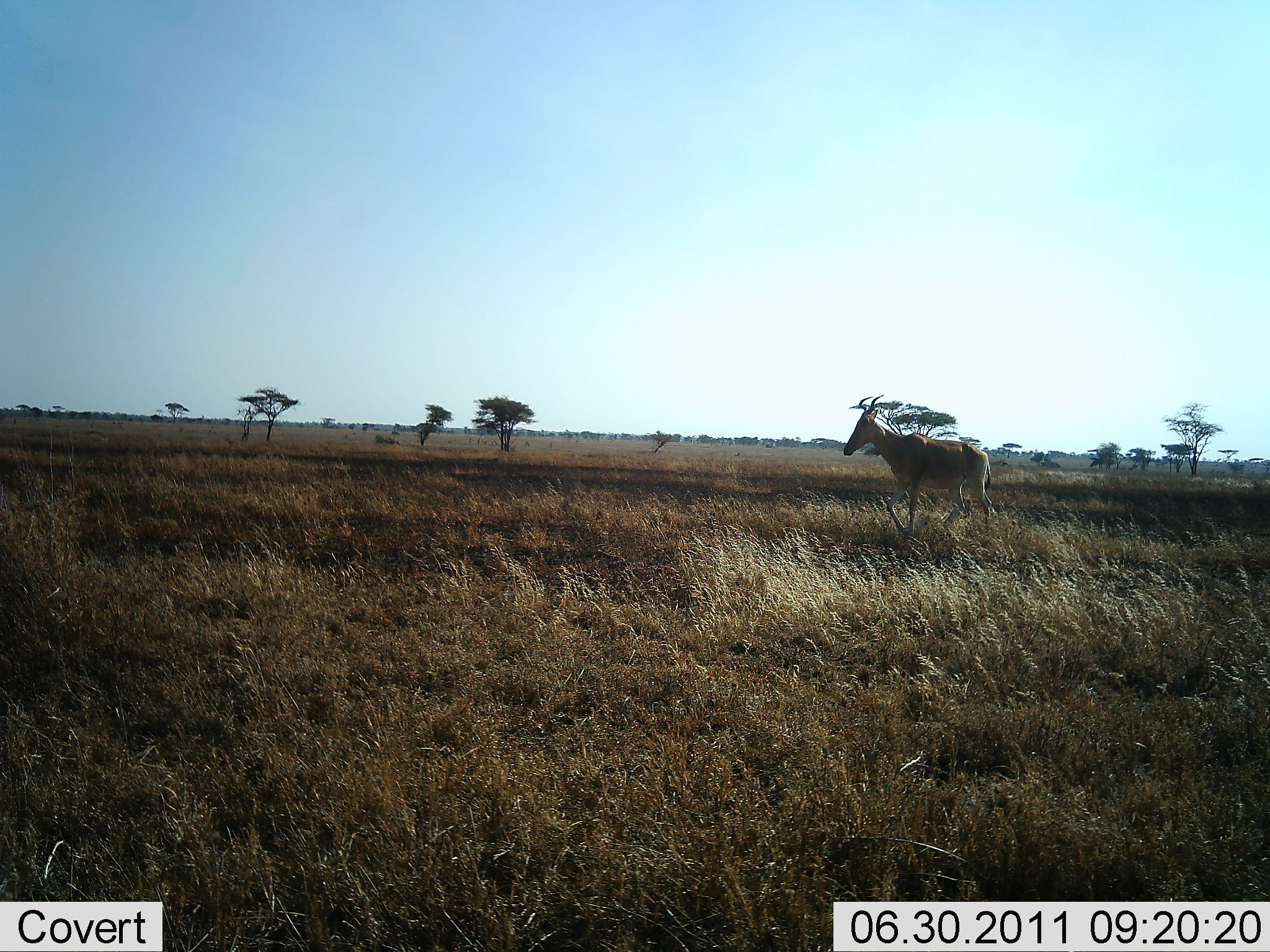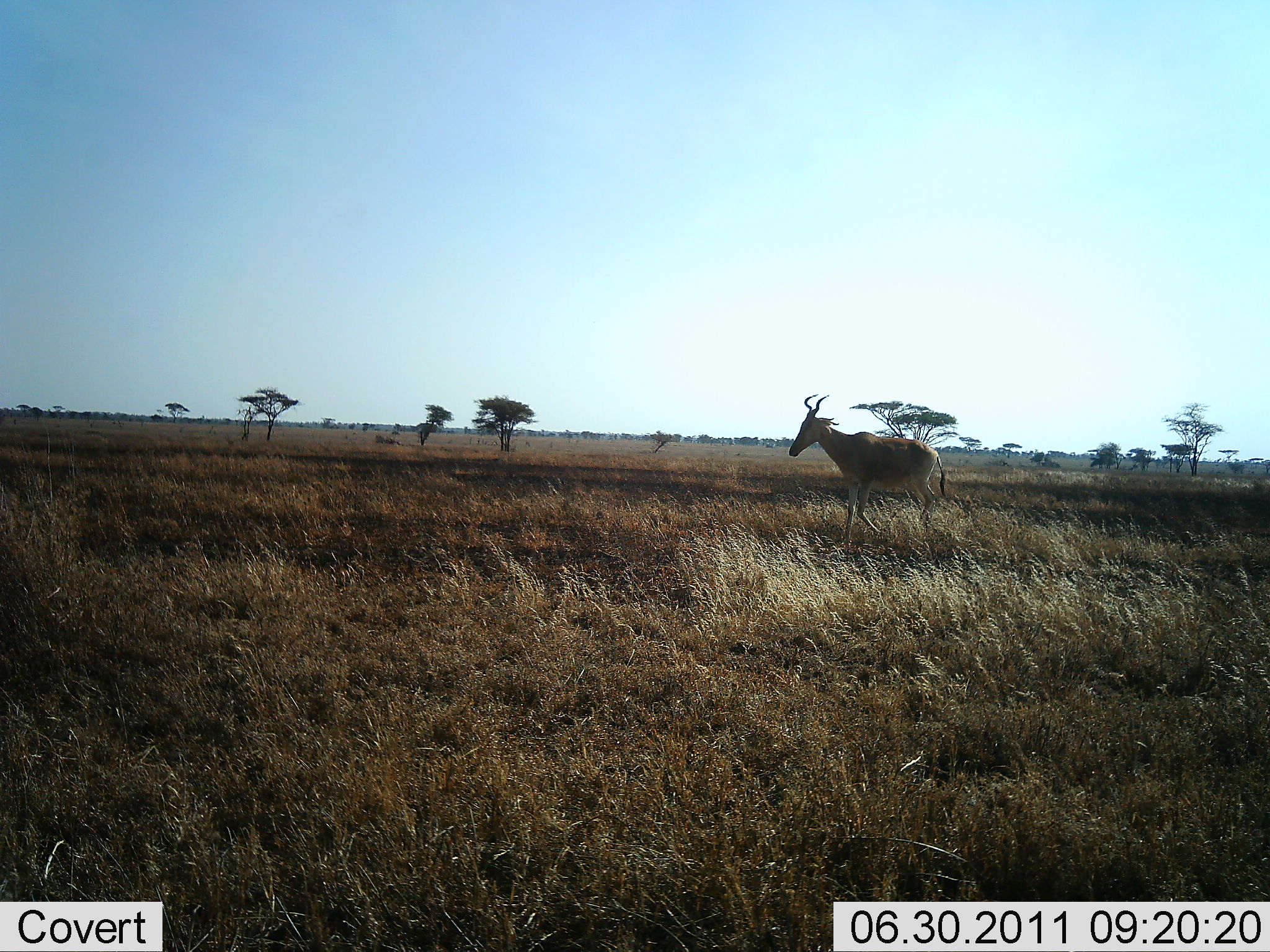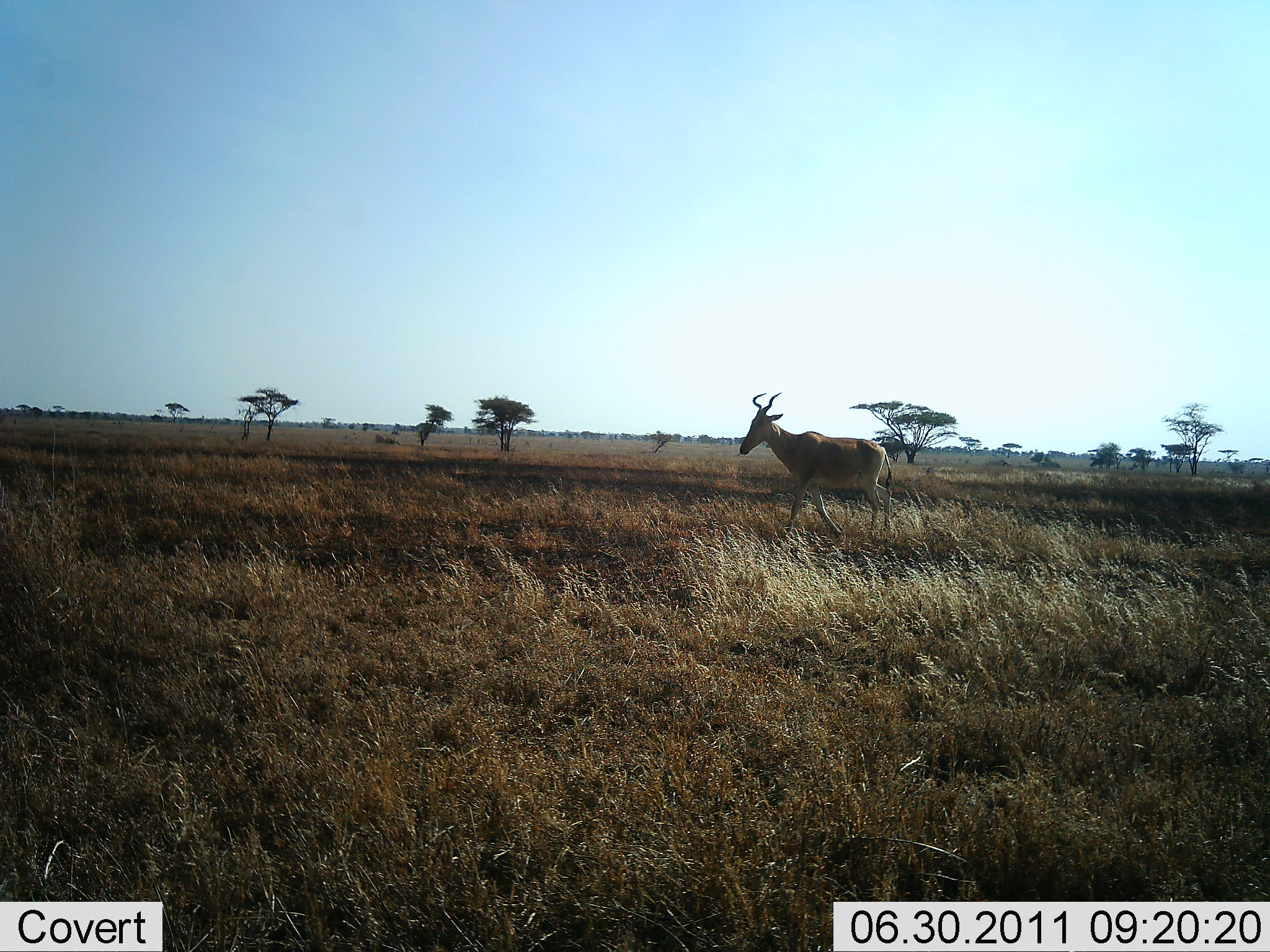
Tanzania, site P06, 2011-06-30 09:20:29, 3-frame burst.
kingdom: Animalia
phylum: Chordata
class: Mammalia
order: Artiodactyla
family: Bovidae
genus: Alcelaphus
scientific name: Alcelaphus buselaphus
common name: hartebeest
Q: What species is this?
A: Hartebeest (Alcelaphus buselaphus).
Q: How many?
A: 1.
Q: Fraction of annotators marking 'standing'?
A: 0%.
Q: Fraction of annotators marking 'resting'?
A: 0%.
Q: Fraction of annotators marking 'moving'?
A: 100%.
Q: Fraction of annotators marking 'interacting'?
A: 0%.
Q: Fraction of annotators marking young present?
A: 0%.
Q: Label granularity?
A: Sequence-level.